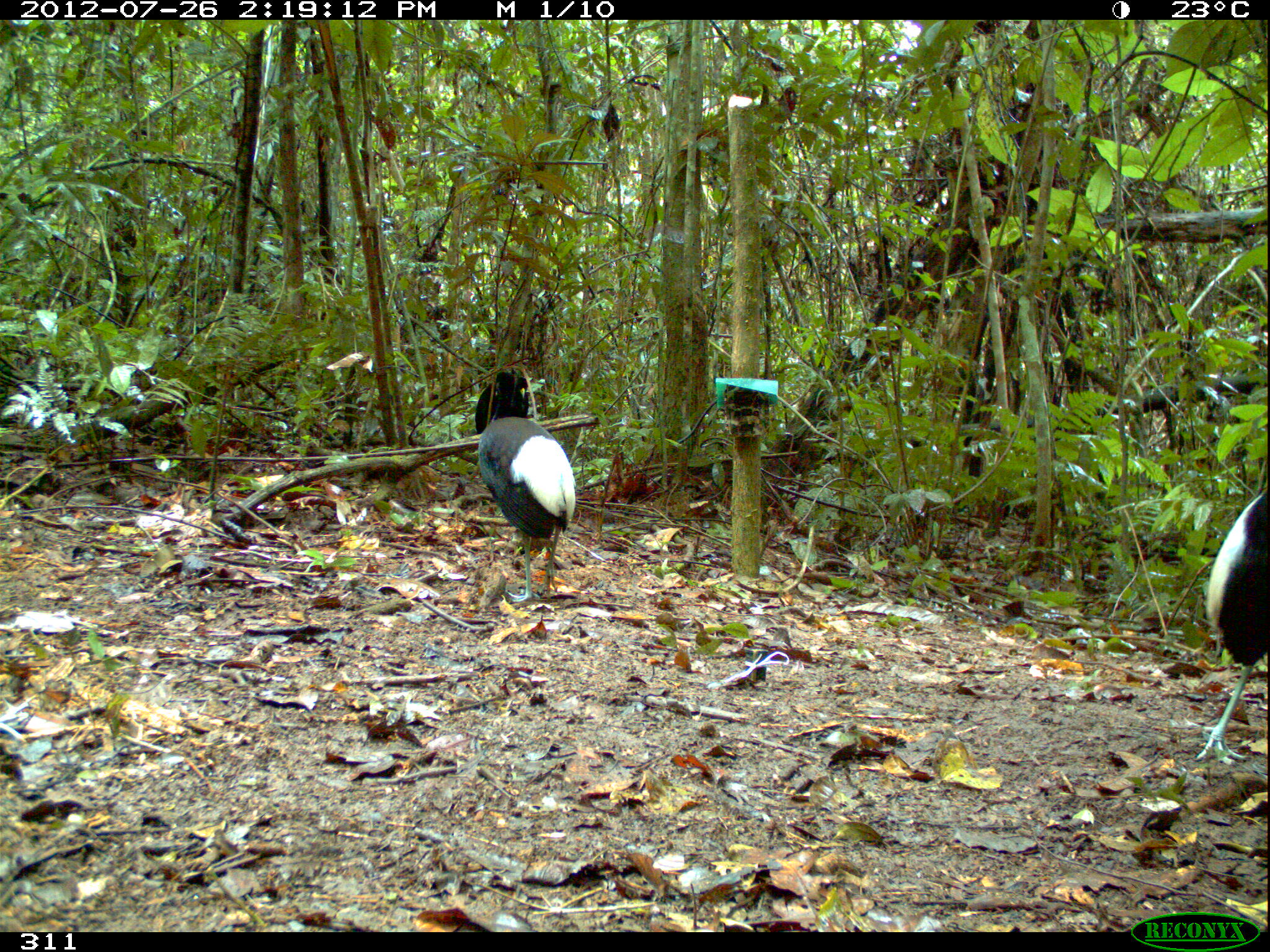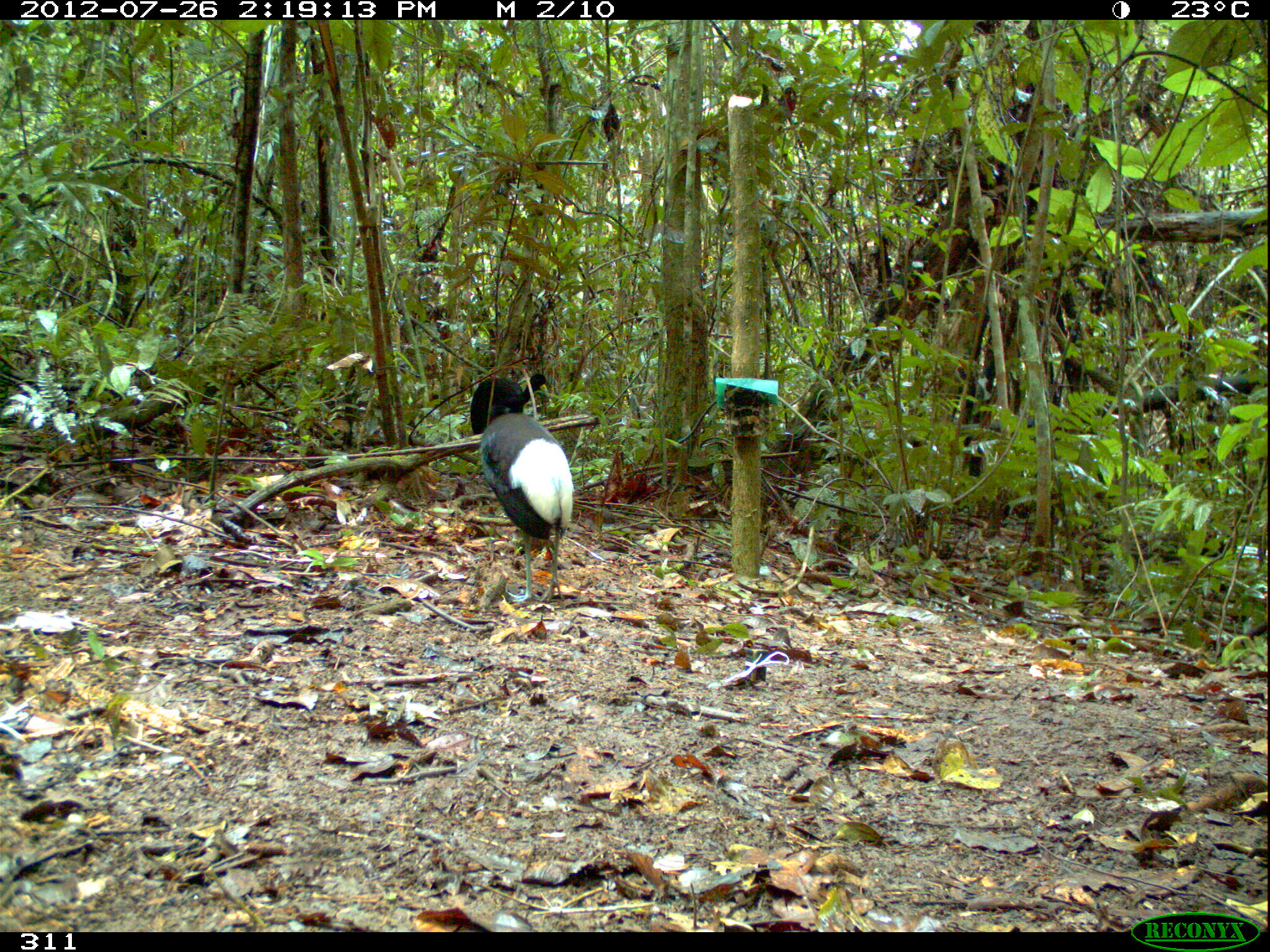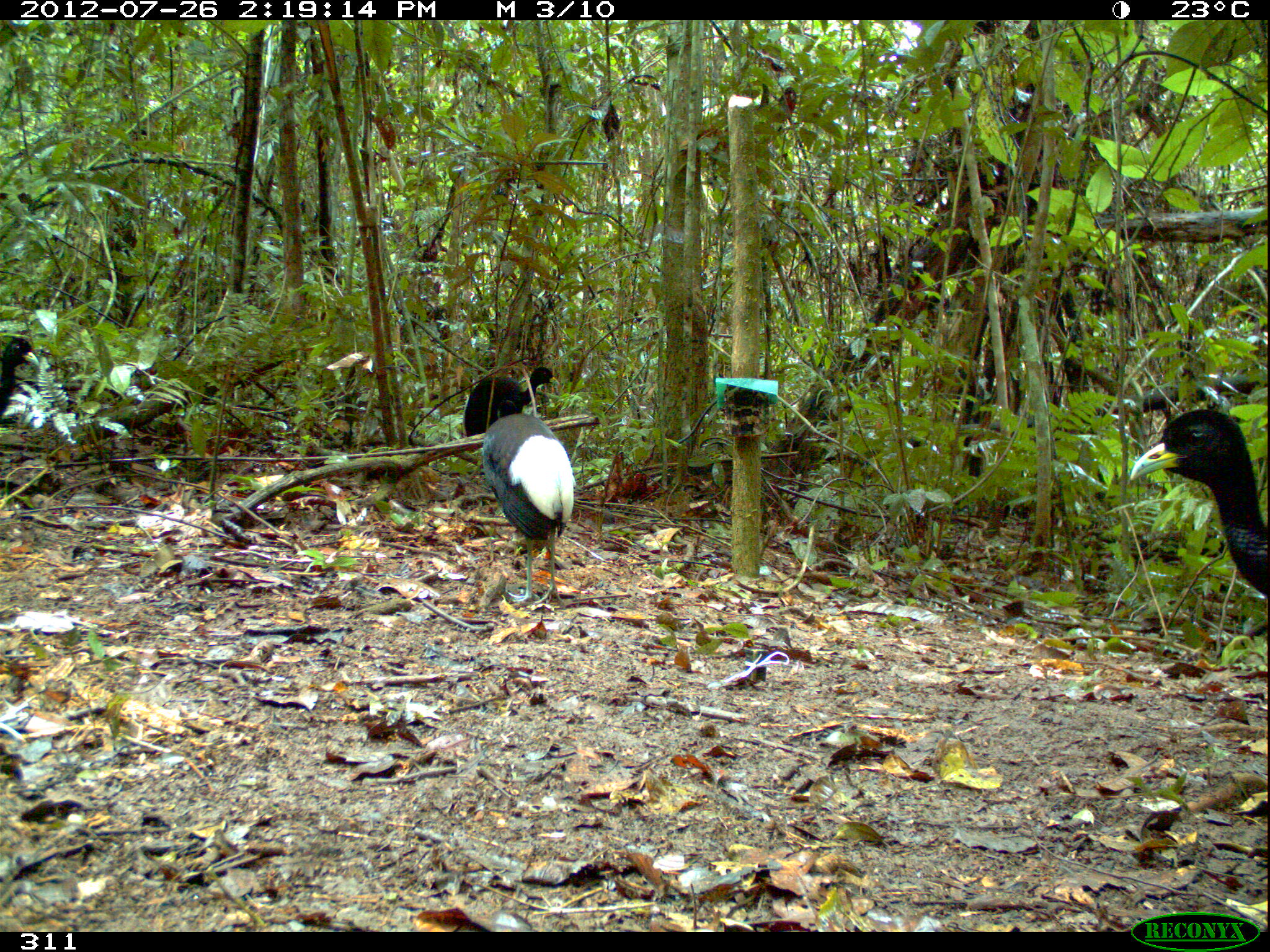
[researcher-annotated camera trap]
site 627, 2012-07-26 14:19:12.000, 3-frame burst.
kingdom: Animalia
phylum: Chordata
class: Aves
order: Gruiformes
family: Psophiidae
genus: Psophia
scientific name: Psophia leucoptera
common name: pale-winged trumpeter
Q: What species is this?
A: Psophia leucoptera (pale-winged trumpeter).